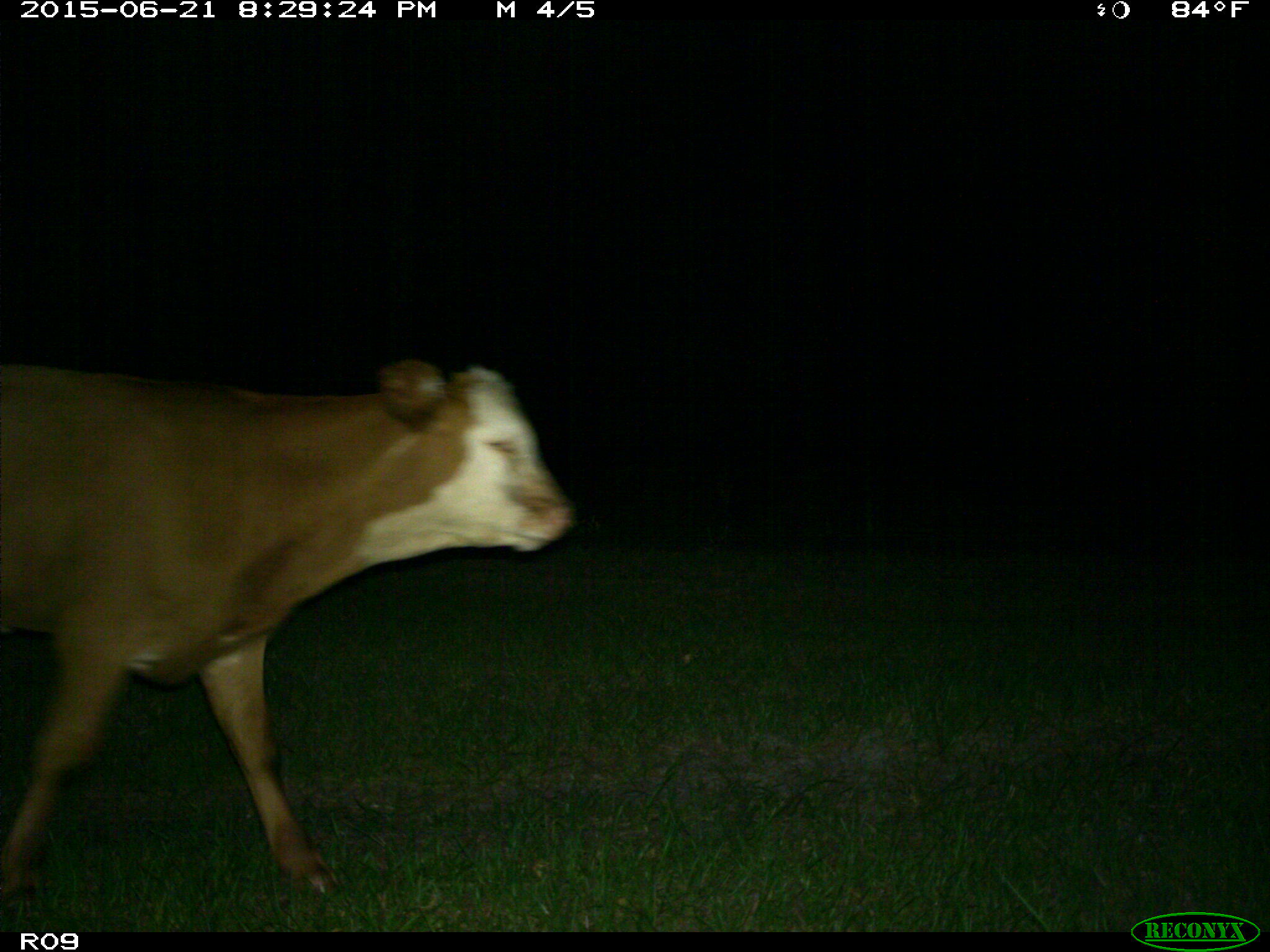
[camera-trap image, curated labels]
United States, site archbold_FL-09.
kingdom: Animalia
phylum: Chordata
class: Mammalia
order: Artiodactyla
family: Bovidae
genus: Bos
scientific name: Bos taurus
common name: domestic cow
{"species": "Bos taurus (domestic cow)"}